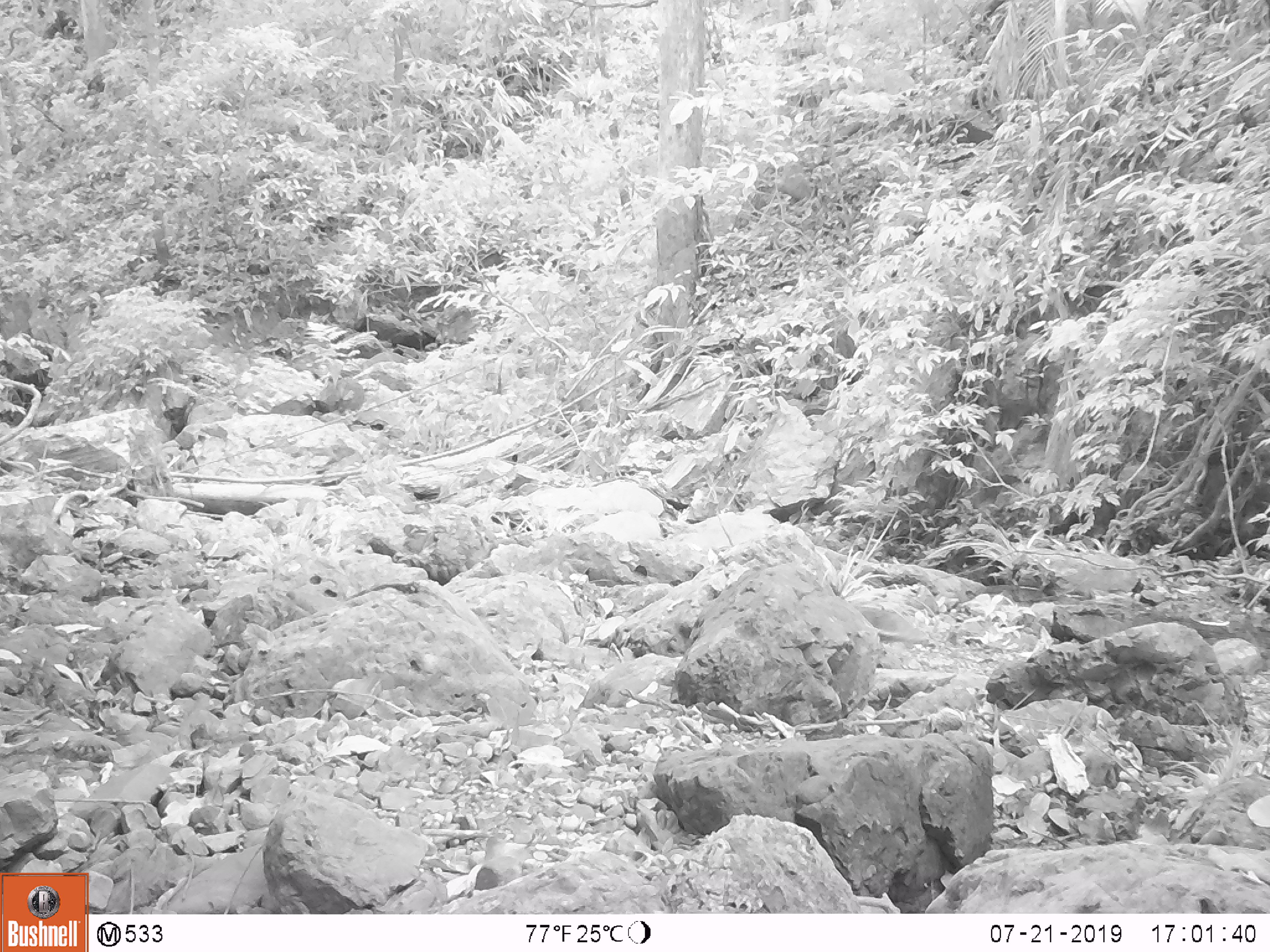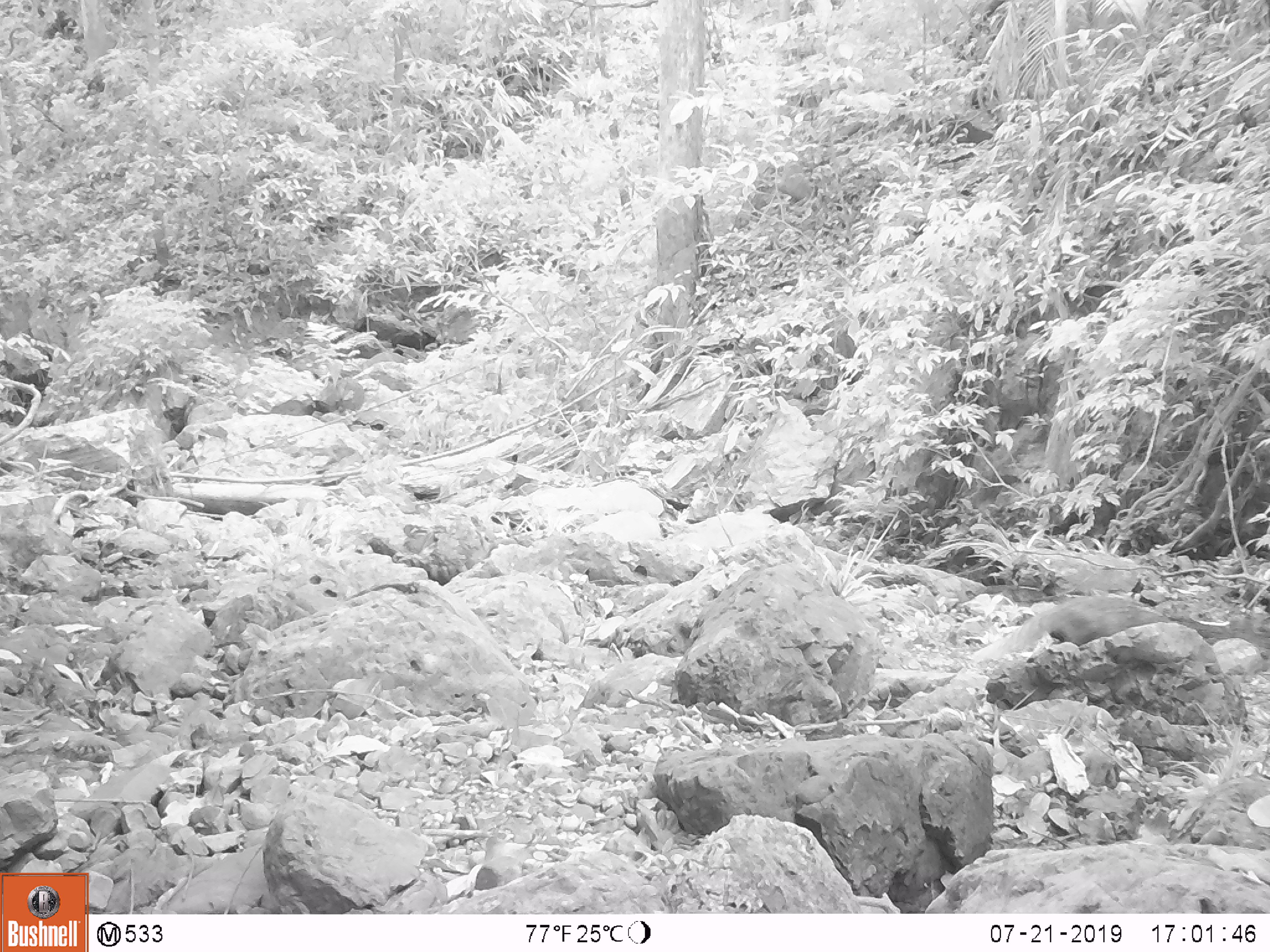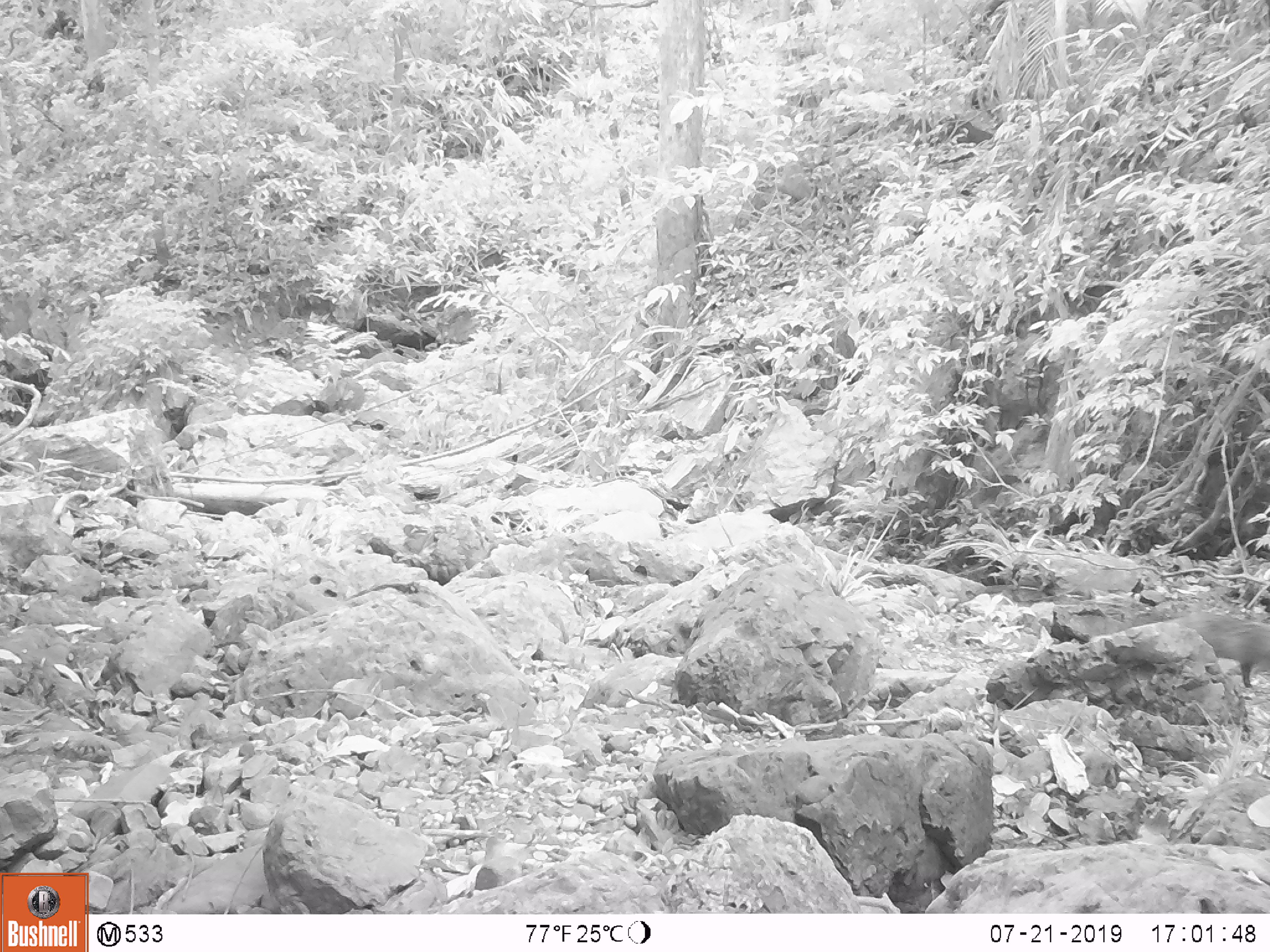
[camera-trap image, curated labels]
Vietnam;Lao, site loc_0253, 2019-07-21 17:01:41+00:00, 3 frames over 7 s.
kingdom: Animalia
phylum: Chordata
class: Mammalia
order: Carnivora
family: Herpestidae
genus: Urva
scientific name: Urva urva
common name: crab-eating mongoose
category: crab eating mongoose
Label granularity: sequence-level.